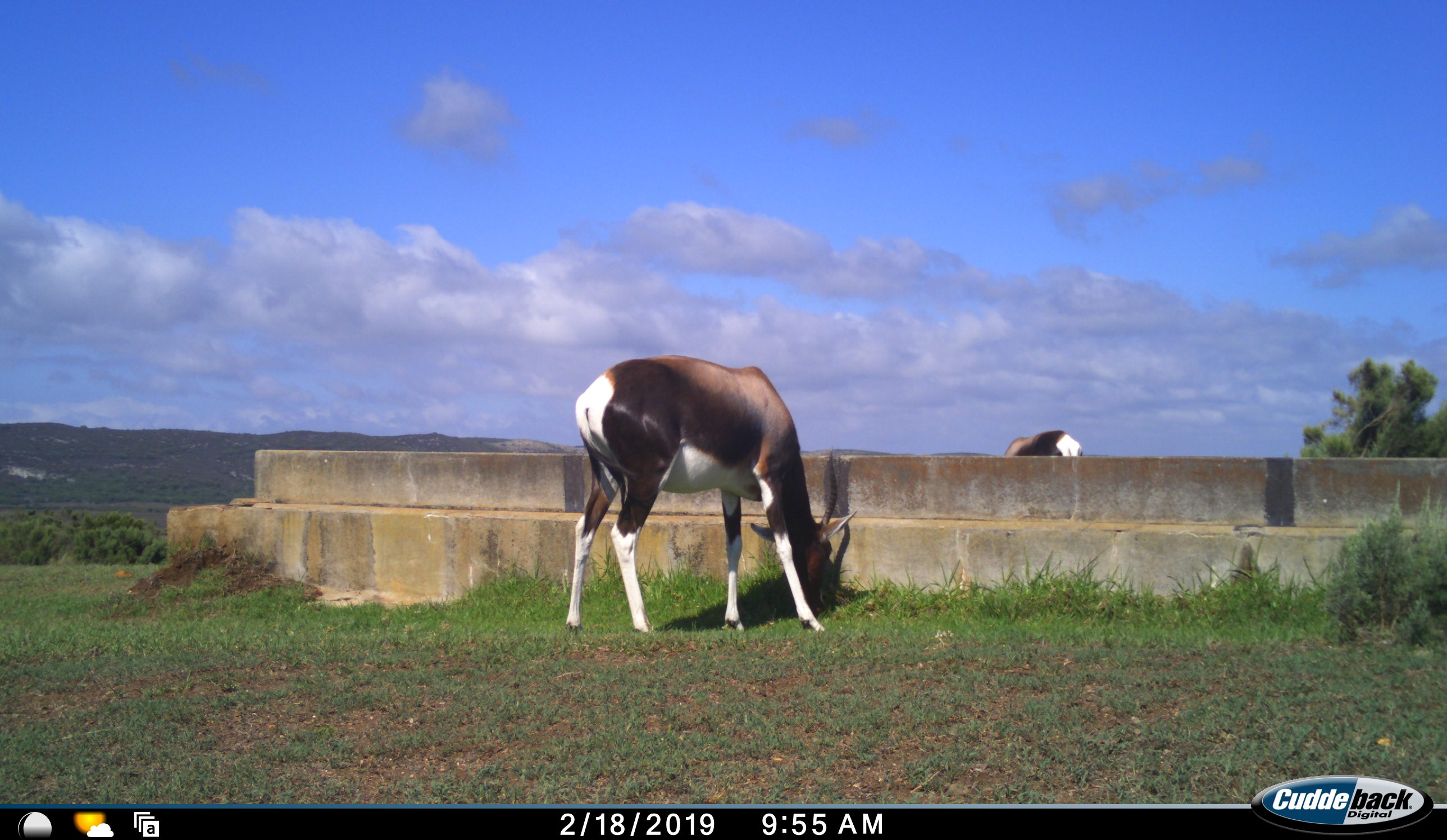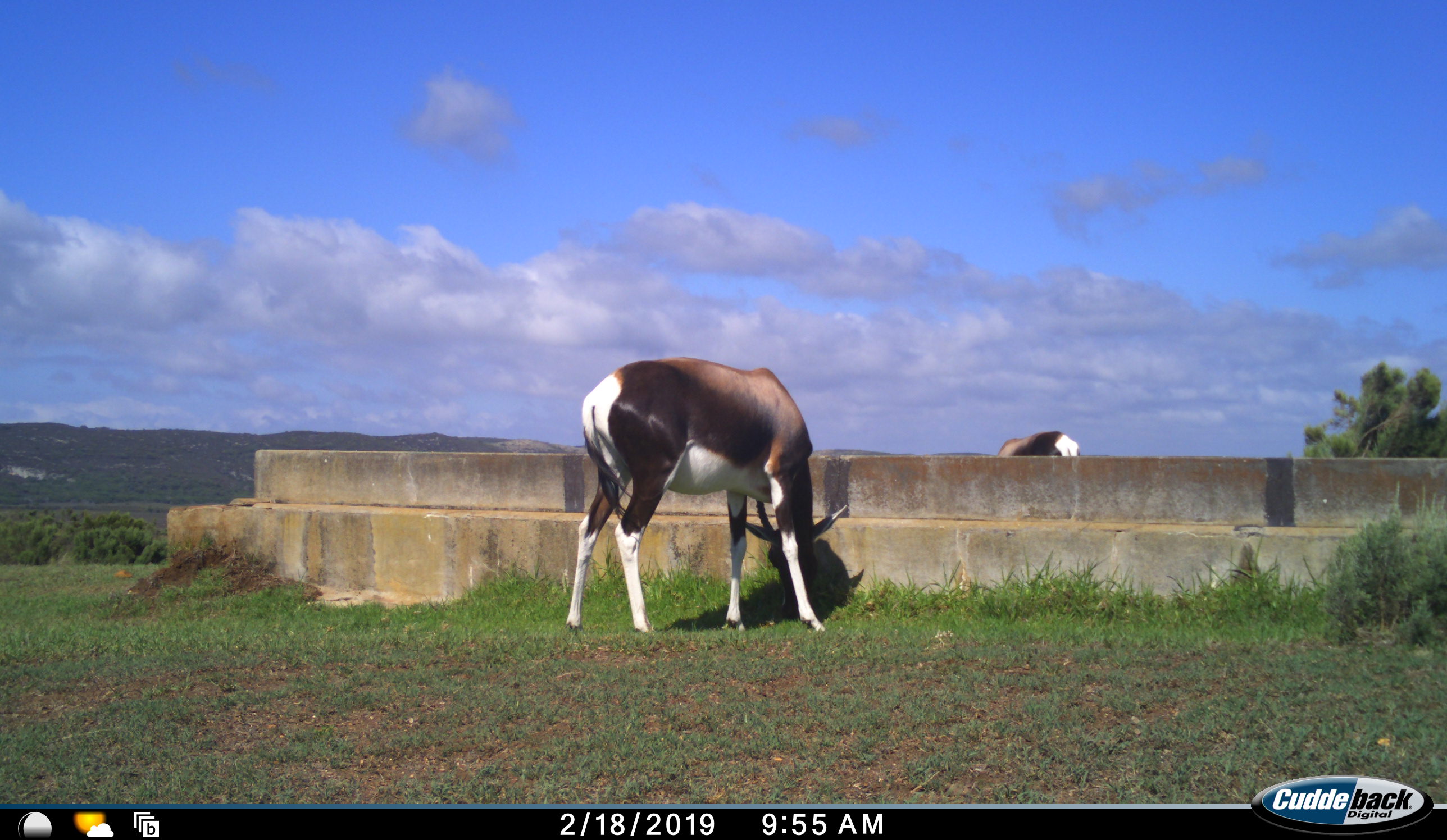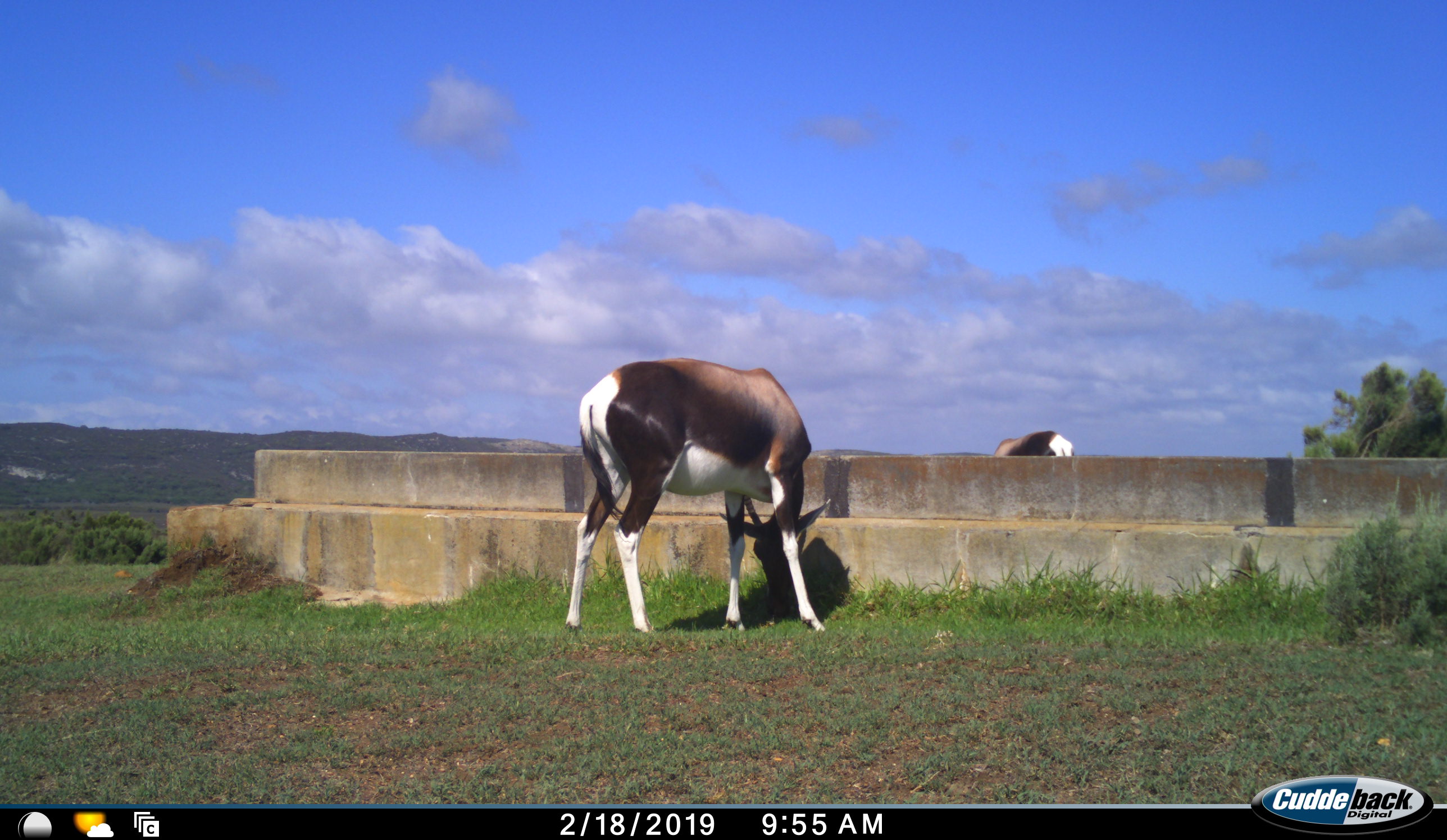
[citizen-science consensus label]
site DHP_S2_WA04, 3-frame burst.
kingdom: Animalia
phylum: Chordata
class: Mammalia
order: Artiodactyla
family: Bovidae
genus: Damaliscus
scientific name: Damaliscus pygargus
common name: bontebok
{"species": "bontebok (Damaliscus pygargus)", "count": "2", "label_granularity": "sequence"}